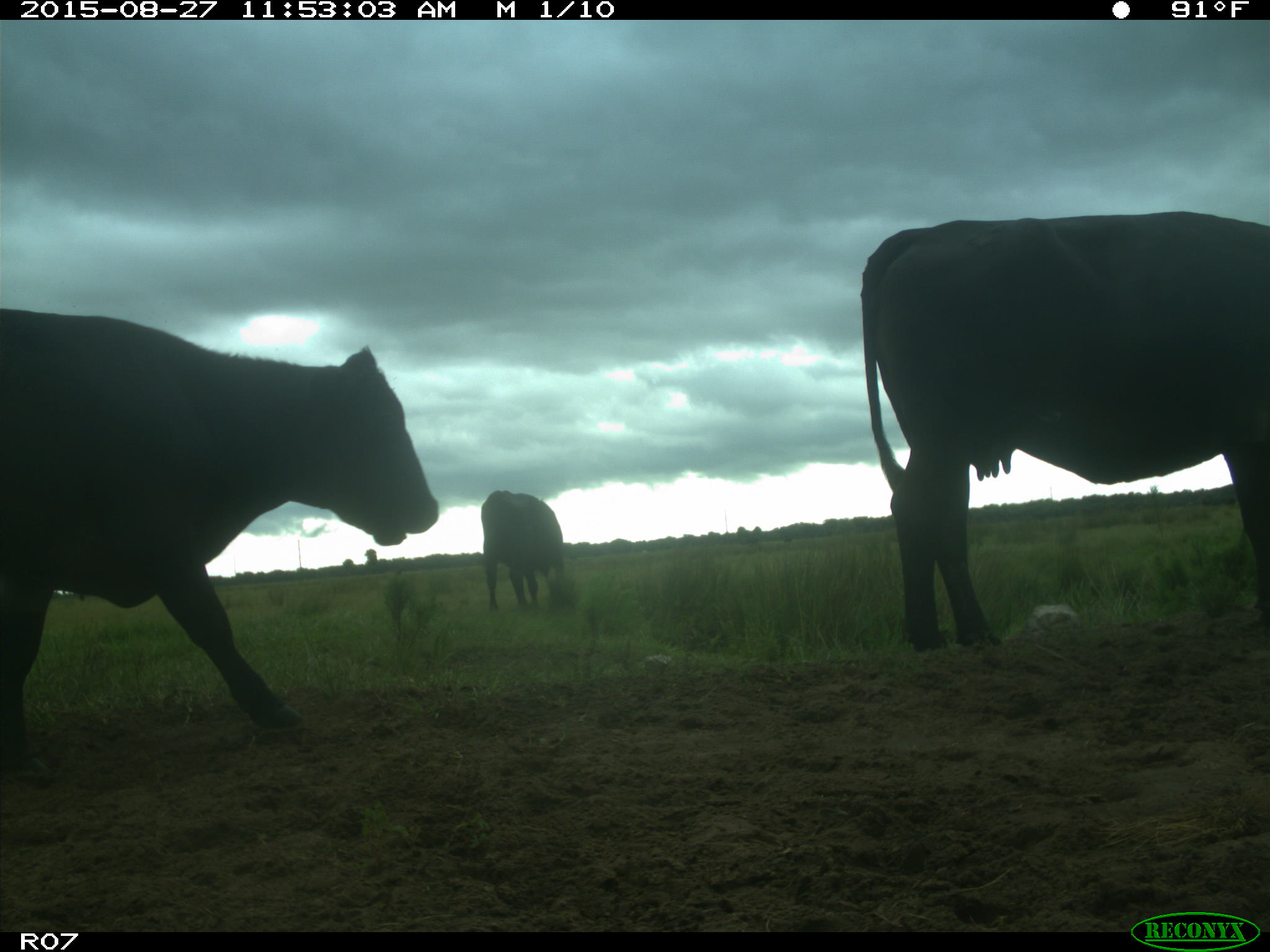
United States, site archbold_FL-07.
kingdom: Animalia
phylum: Chordata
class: Mammalia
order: Artiodactyla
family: Bovidae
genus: Bos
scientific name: Bos taurus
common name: domestic cow